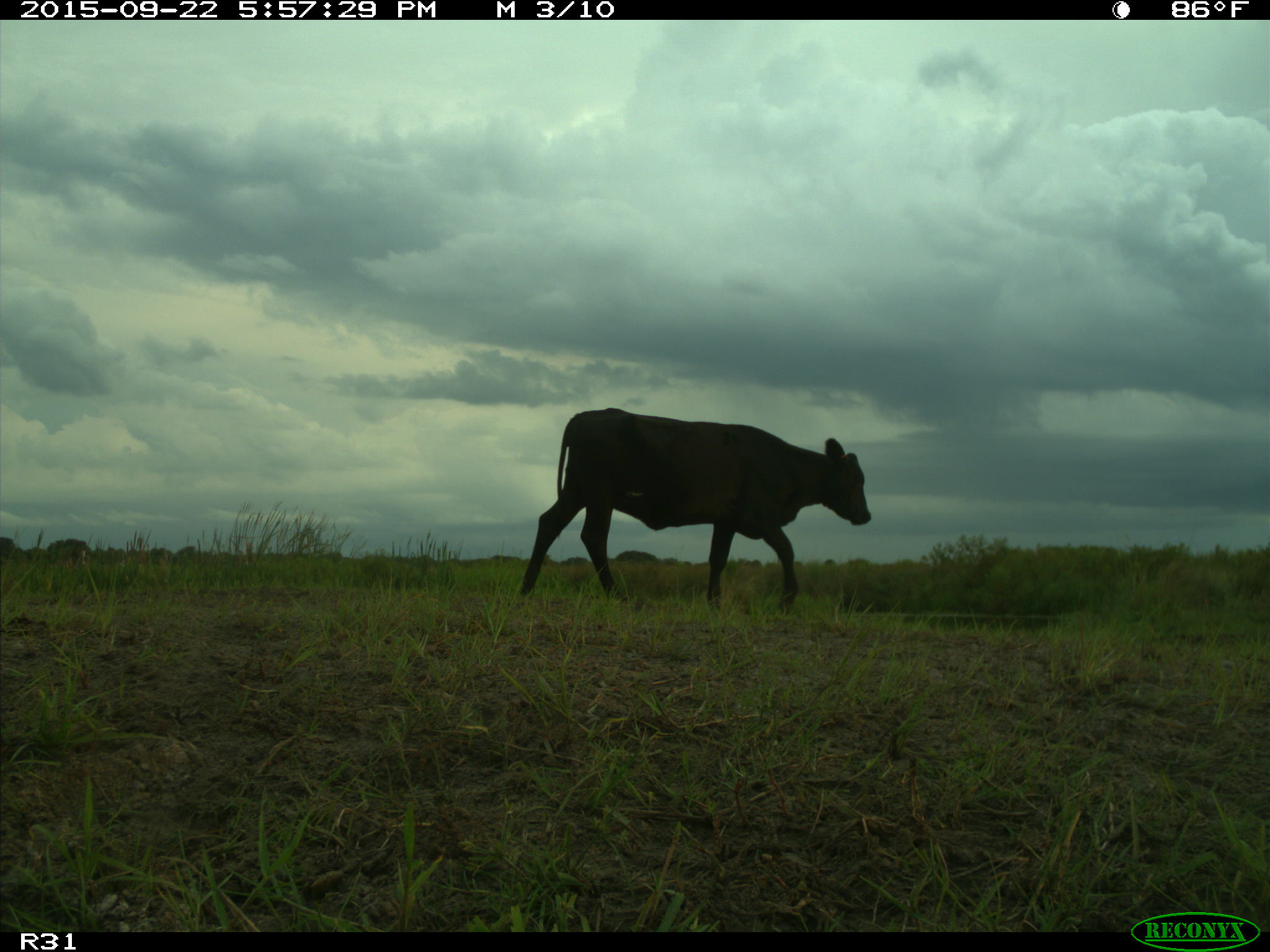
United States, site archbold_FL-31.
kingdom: Animalia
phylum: Chordata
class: Mammalia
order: Artiodactyla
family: Bovidae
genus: Bos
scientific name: Bos taurus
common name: domestic cow